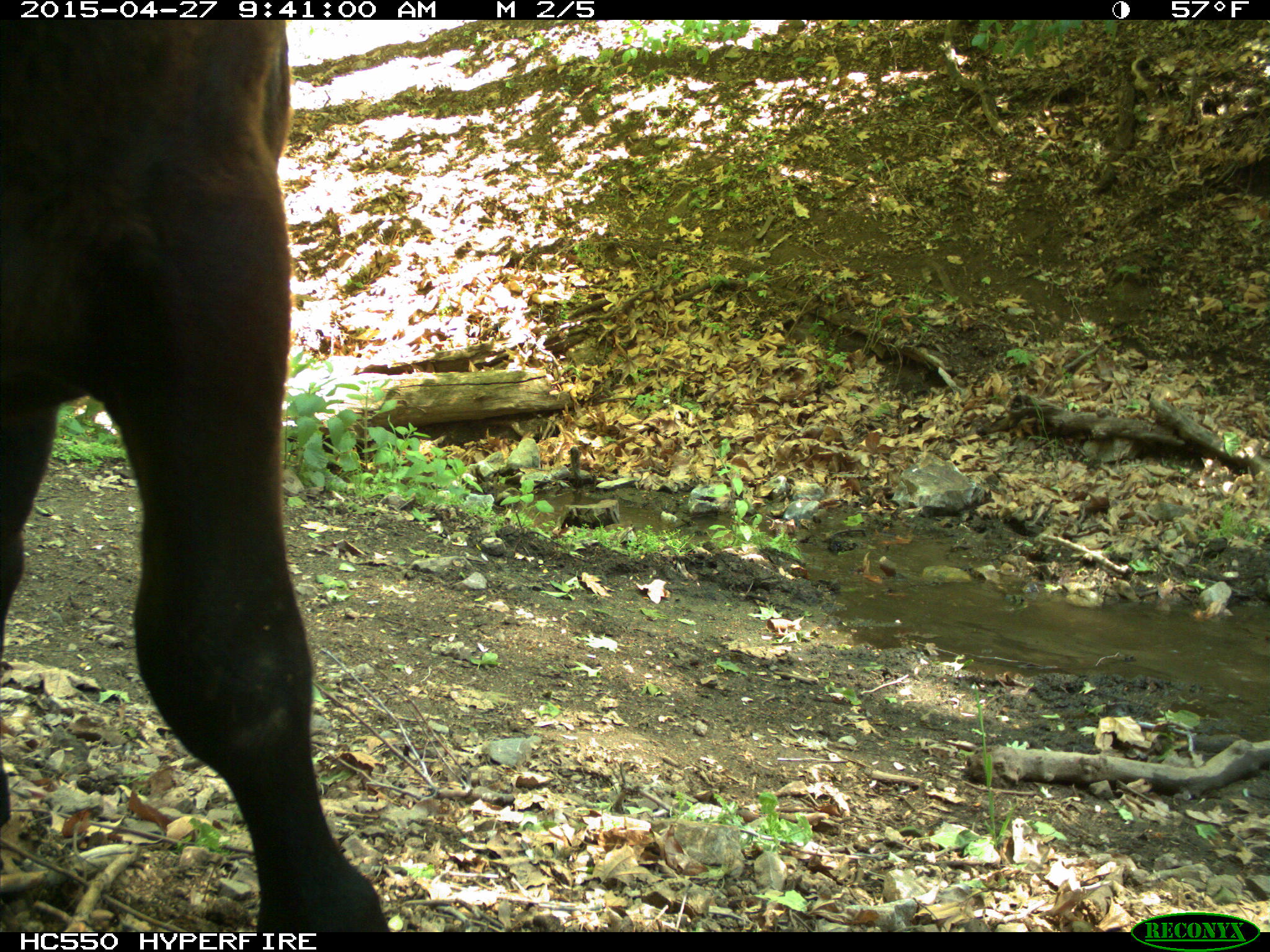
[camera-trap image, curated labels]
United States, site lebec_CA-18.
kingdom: Animalia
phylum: Chordata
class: Mammalia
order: Artiodactyla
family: Bovidae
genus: Bos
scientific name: Bos taurus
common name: domestic cow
Bos taurus (domestic cow).